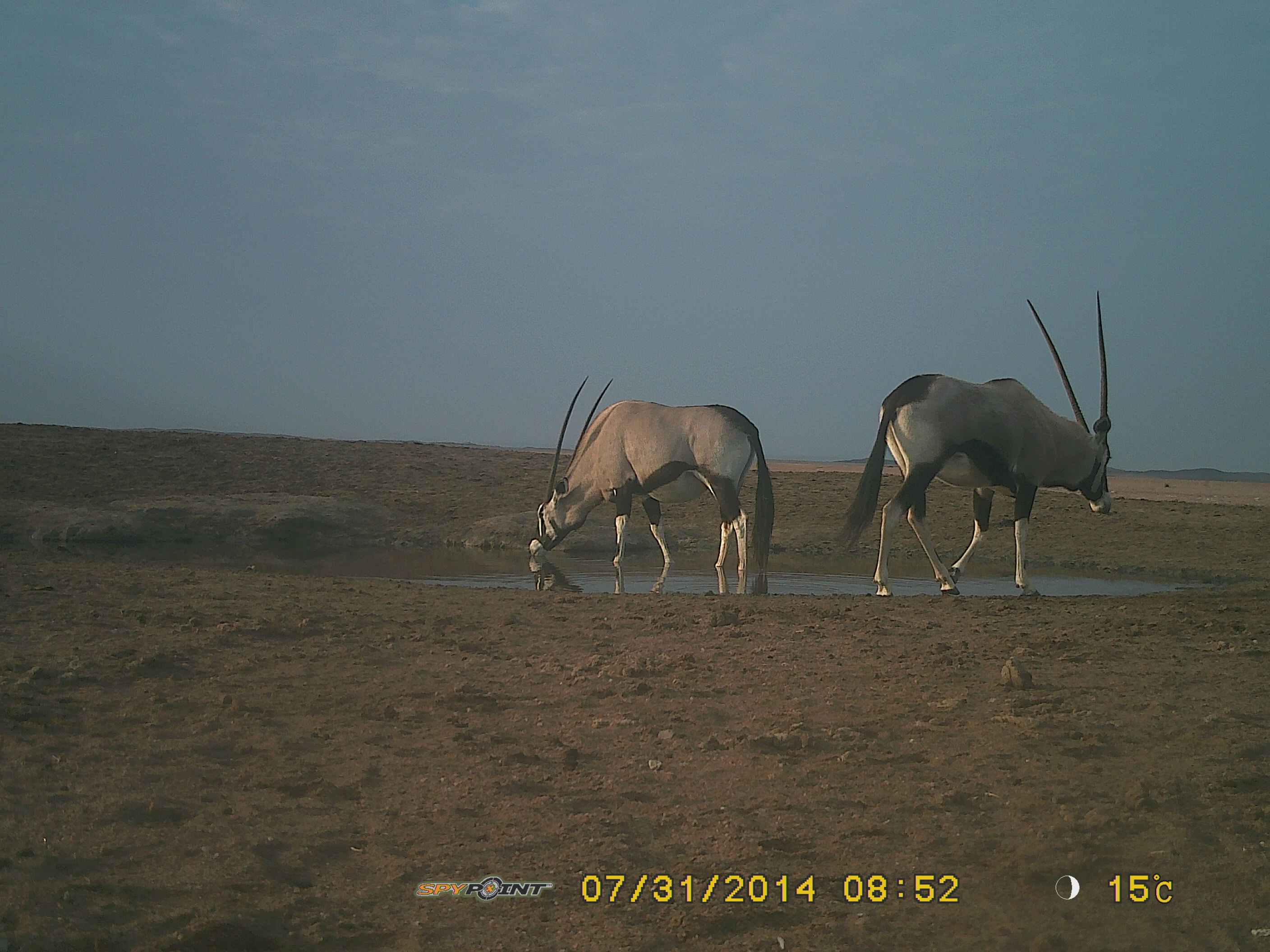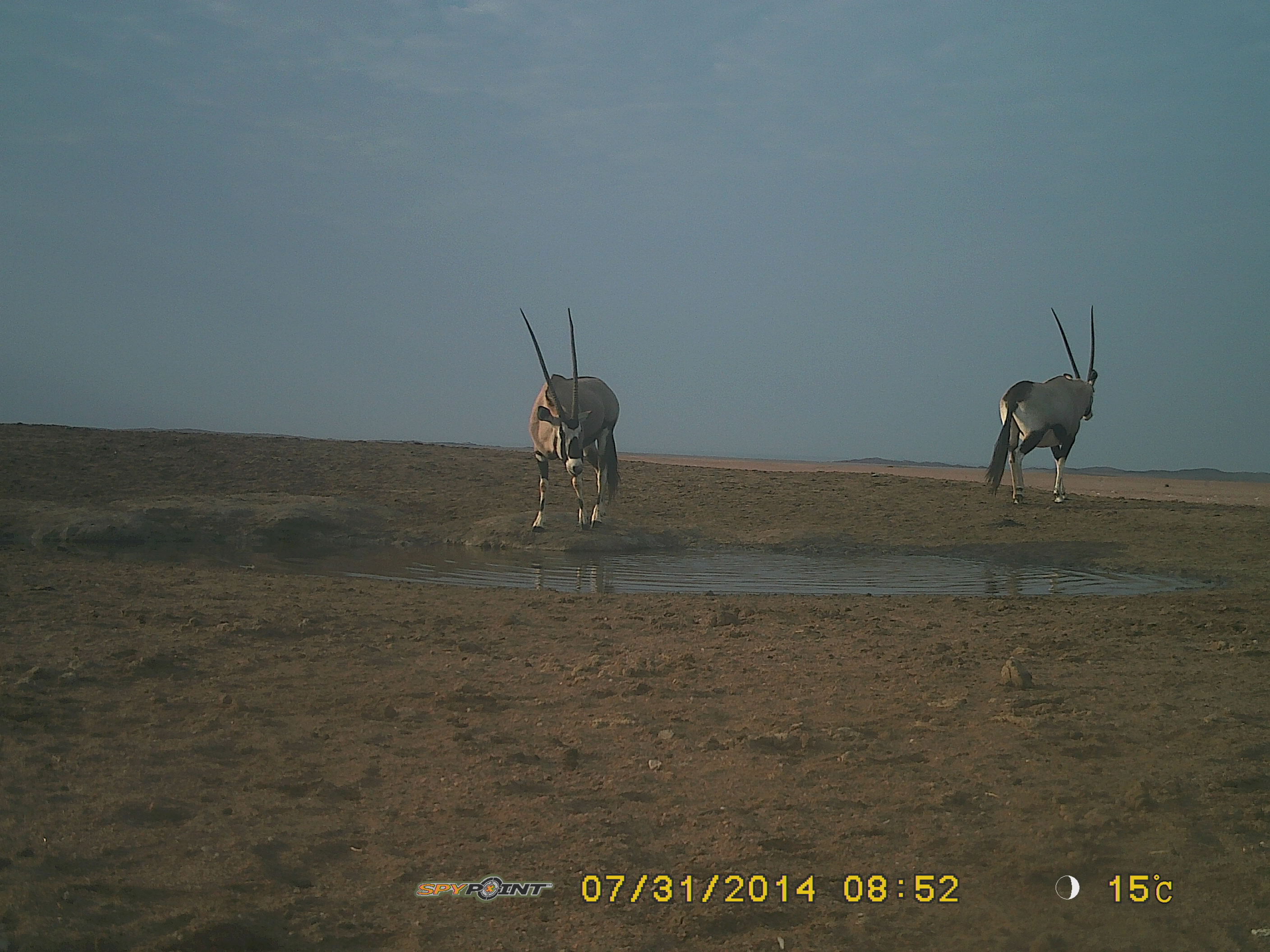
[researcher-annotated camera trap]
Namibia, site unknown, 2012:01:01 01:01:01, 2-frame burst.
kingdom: Animalia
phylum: Chordata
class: Mammalia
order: Artiodactyla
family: Bovidae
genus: Oryx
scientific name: Oryx gazella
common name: gemsbok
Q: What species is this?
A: Oryx gazella (gemsbok).